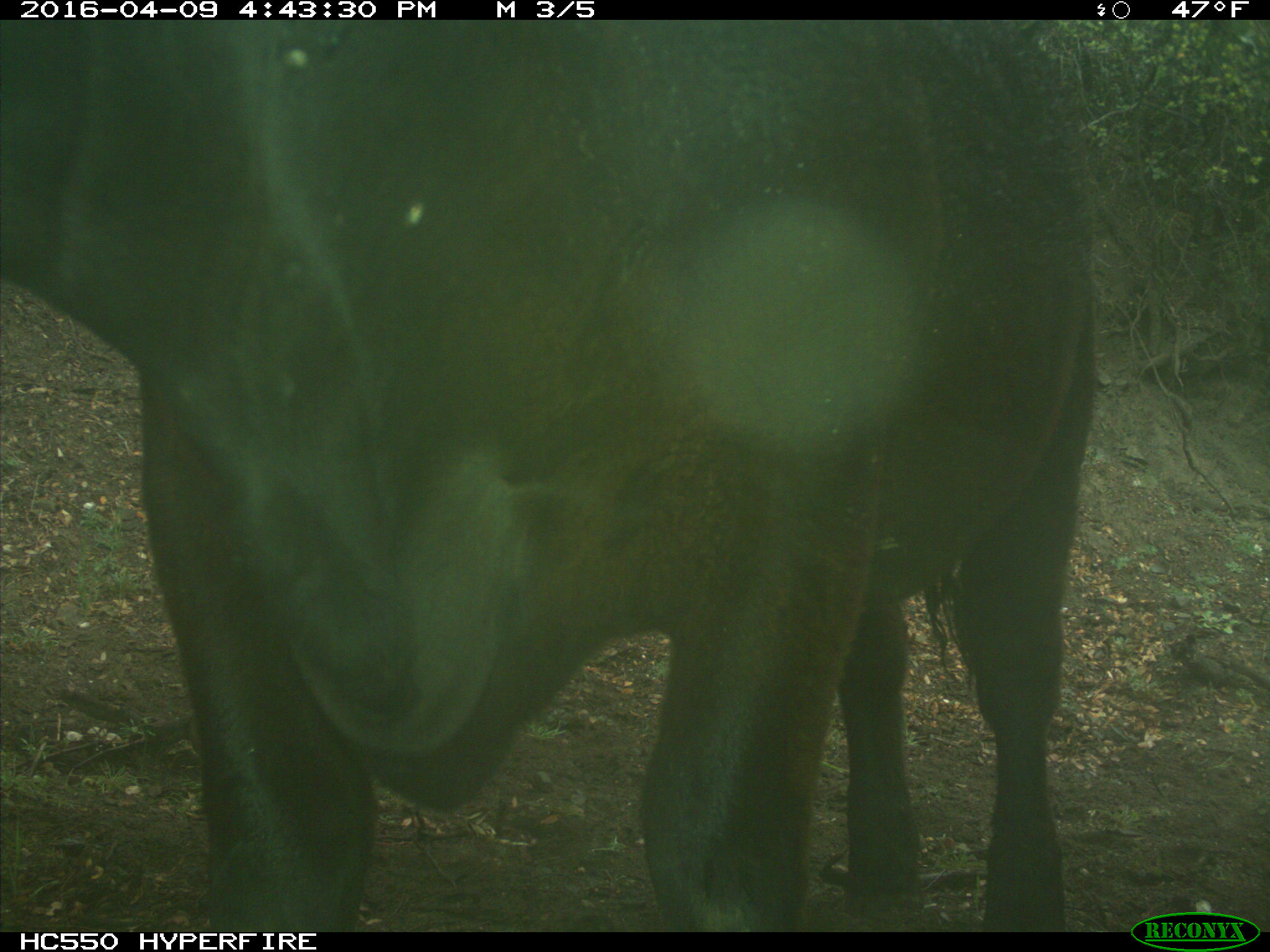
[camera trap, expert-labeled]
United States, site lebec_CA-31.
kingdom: Animalia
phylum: Chordata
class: Mammalia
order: Artiodactyla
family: Bovidae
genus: Bos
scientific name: Bos taurus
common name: domestic cow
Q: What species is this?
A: Bos taurus (domestic cow).